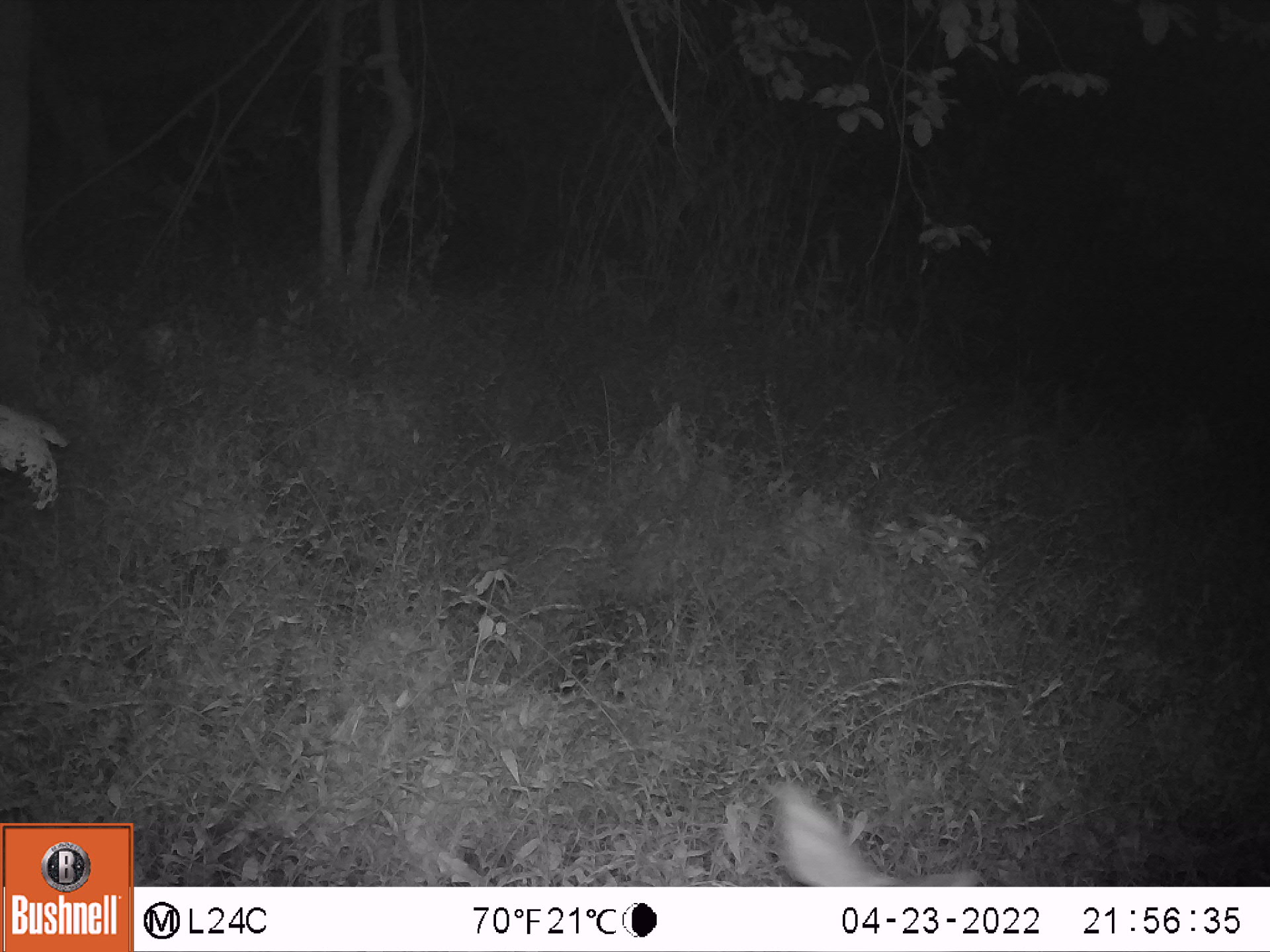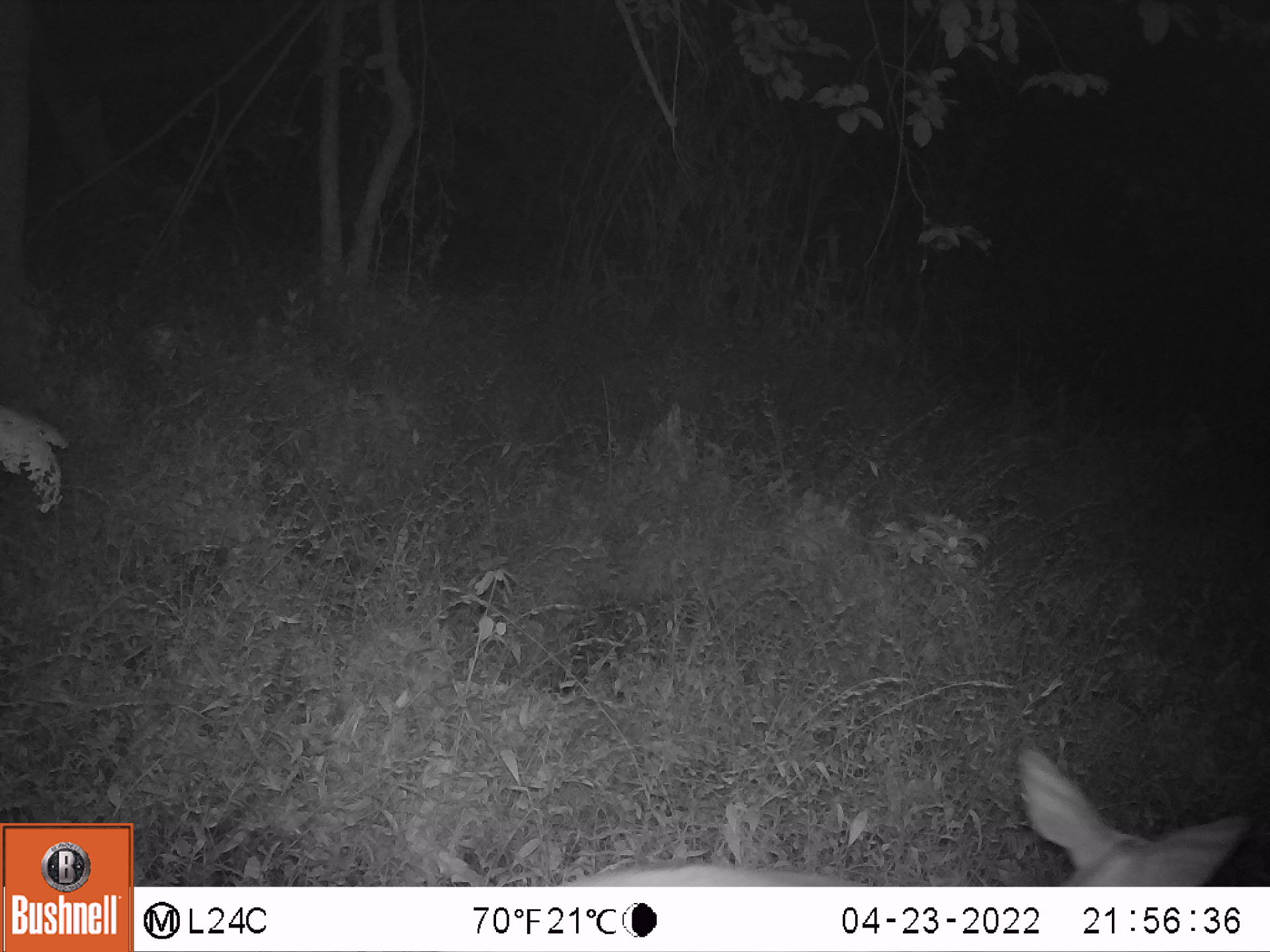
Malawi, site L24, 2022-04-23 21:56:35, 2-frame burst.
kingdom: Animalia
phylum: Chordata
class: Mammalia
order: Artiodactyla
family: Bovidae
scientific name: Antilopinae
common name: small antelope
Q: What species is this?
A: Small antelope (Antilopinae).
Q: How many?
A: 1.